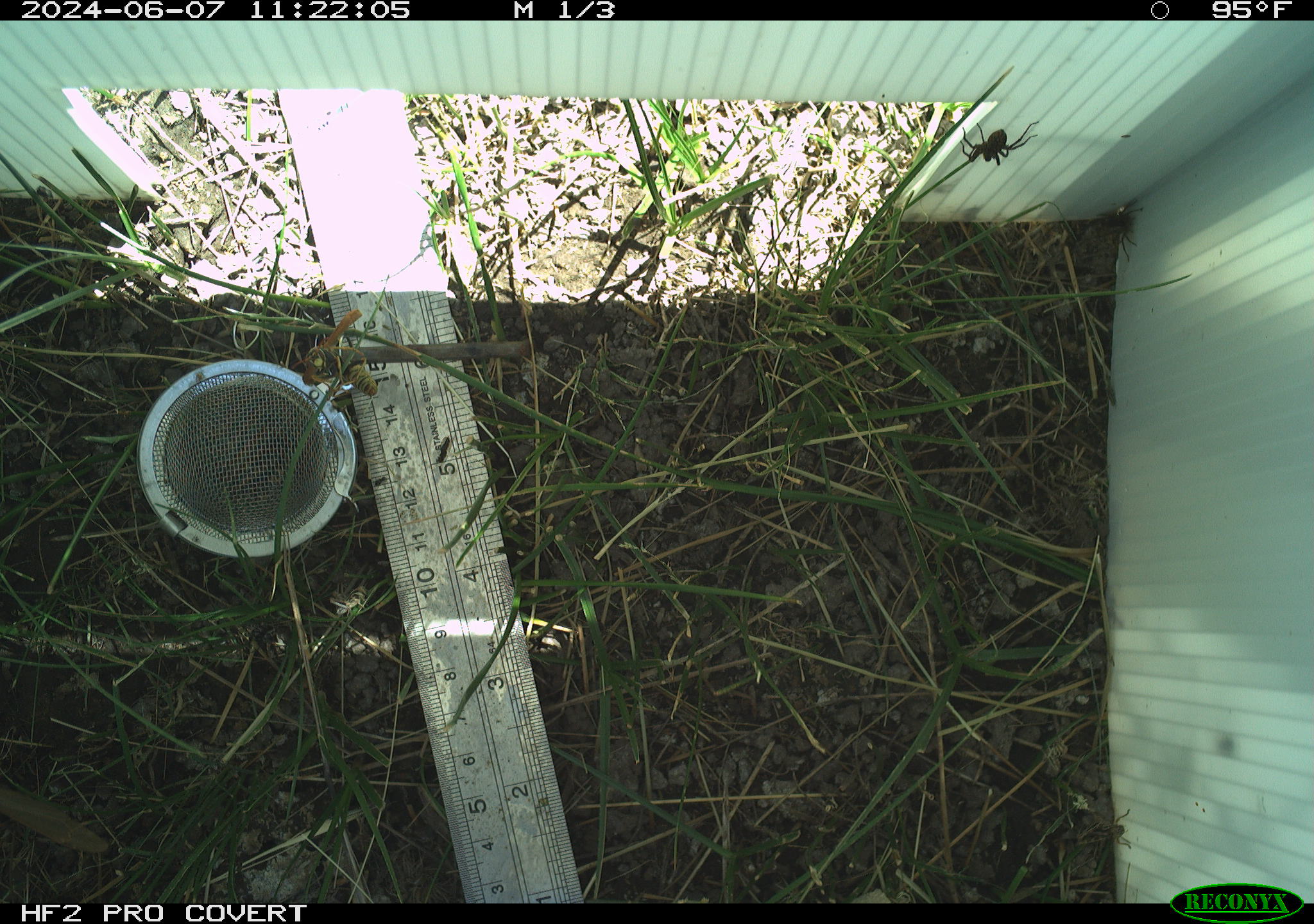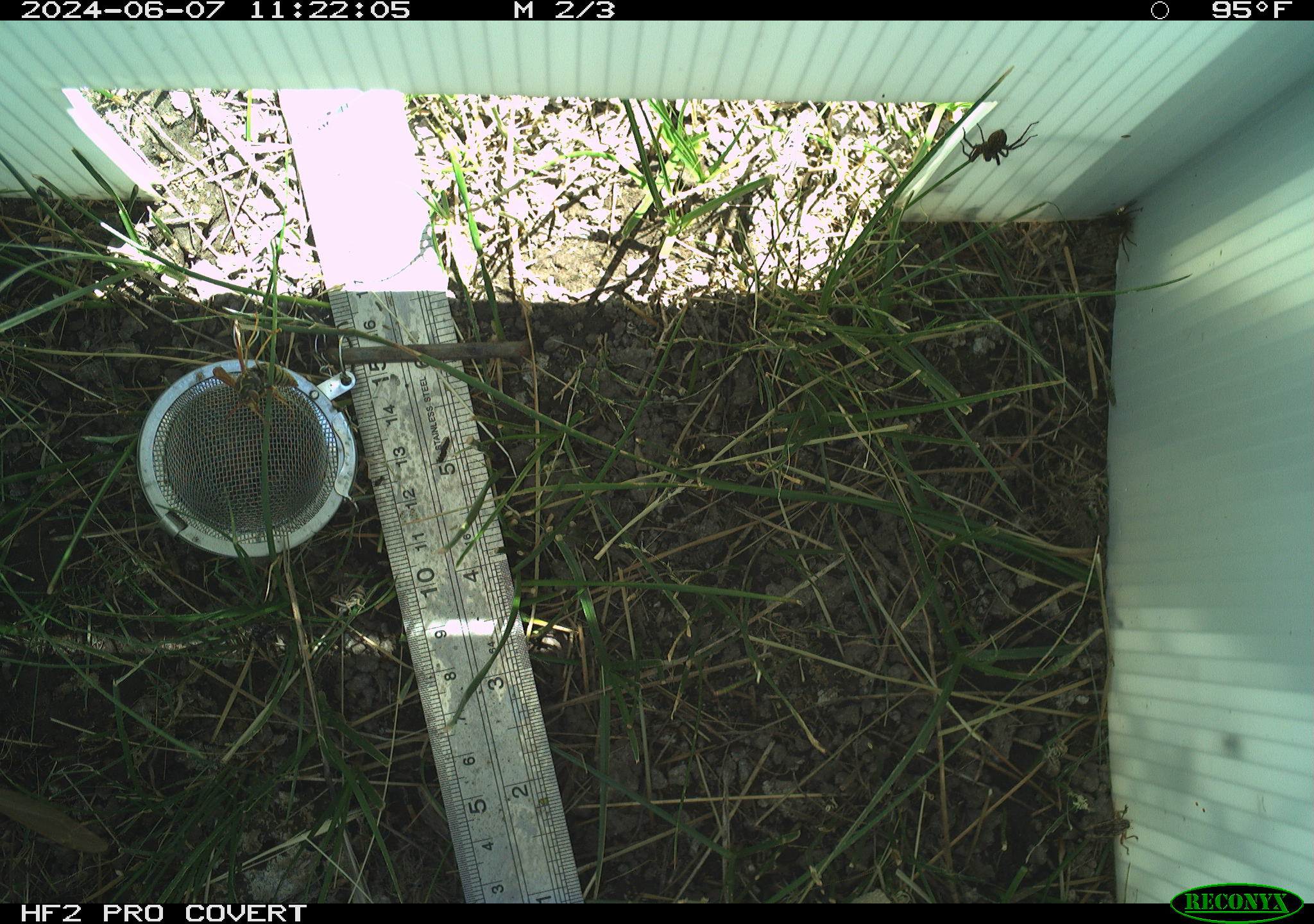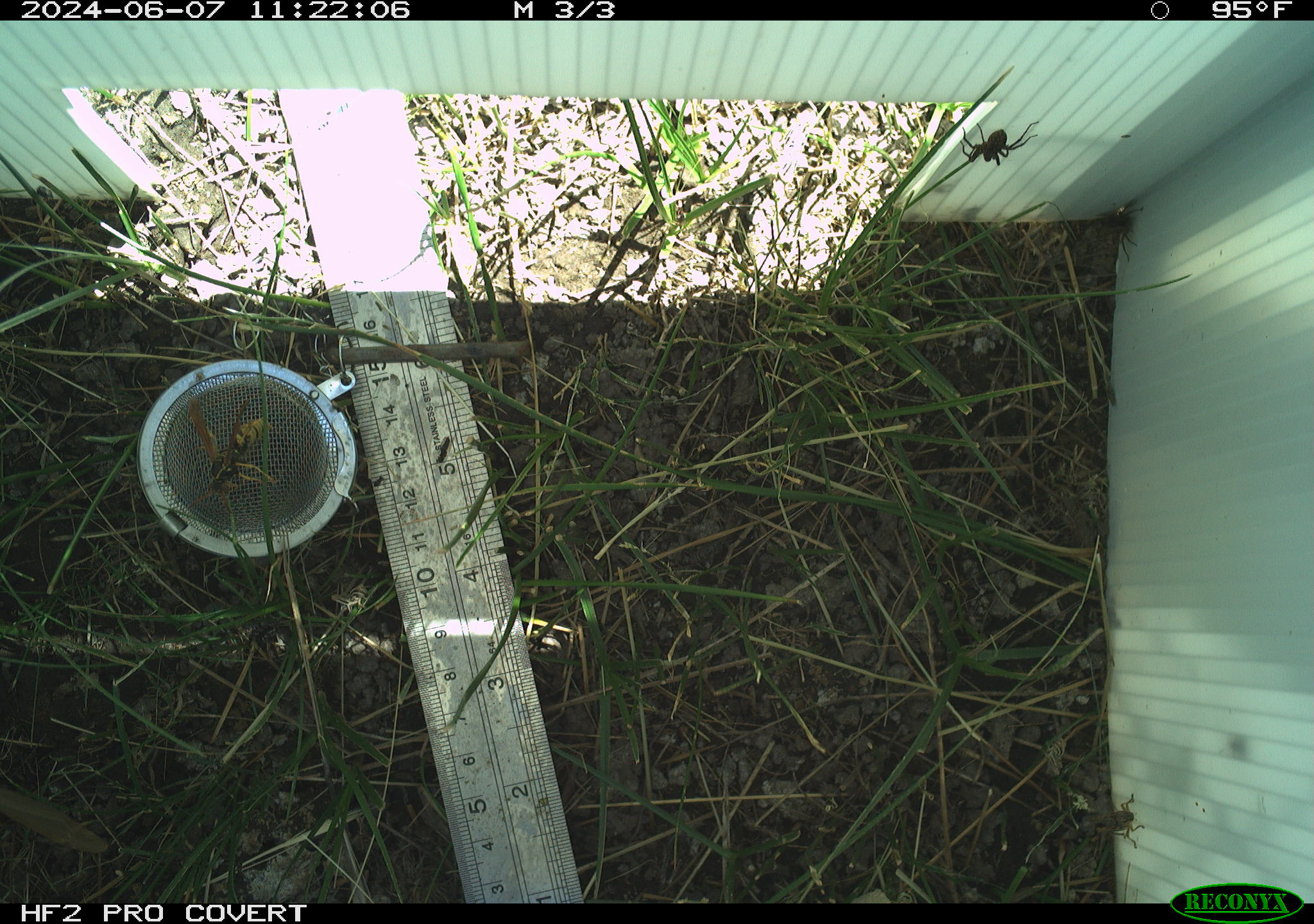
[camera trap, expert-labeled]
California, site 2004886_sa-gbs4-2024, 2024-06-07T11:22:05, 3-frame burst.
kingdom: Animalia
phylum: Arthropoda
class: Arachnida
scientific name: Arachnida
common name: arachnids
Arachnids (Arachnida).